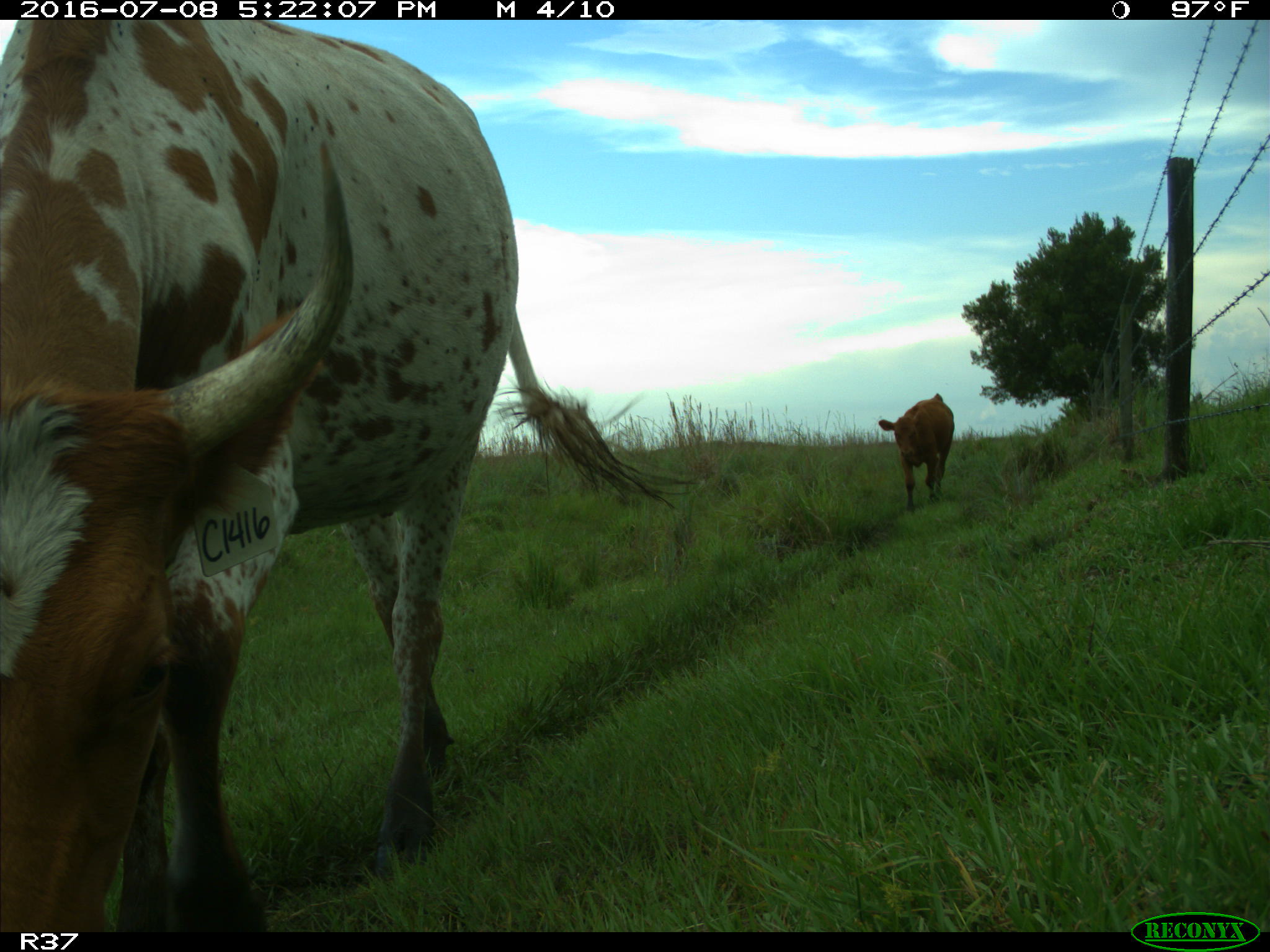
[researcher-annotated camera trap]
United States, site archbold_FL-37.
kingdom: Animalia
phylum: Chordata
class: Mammalia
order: Artiodactyla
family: Bovidae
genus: Bos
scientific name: Bos taurus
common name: domestic cow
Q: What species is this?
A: Bos taurus (domestic cow).